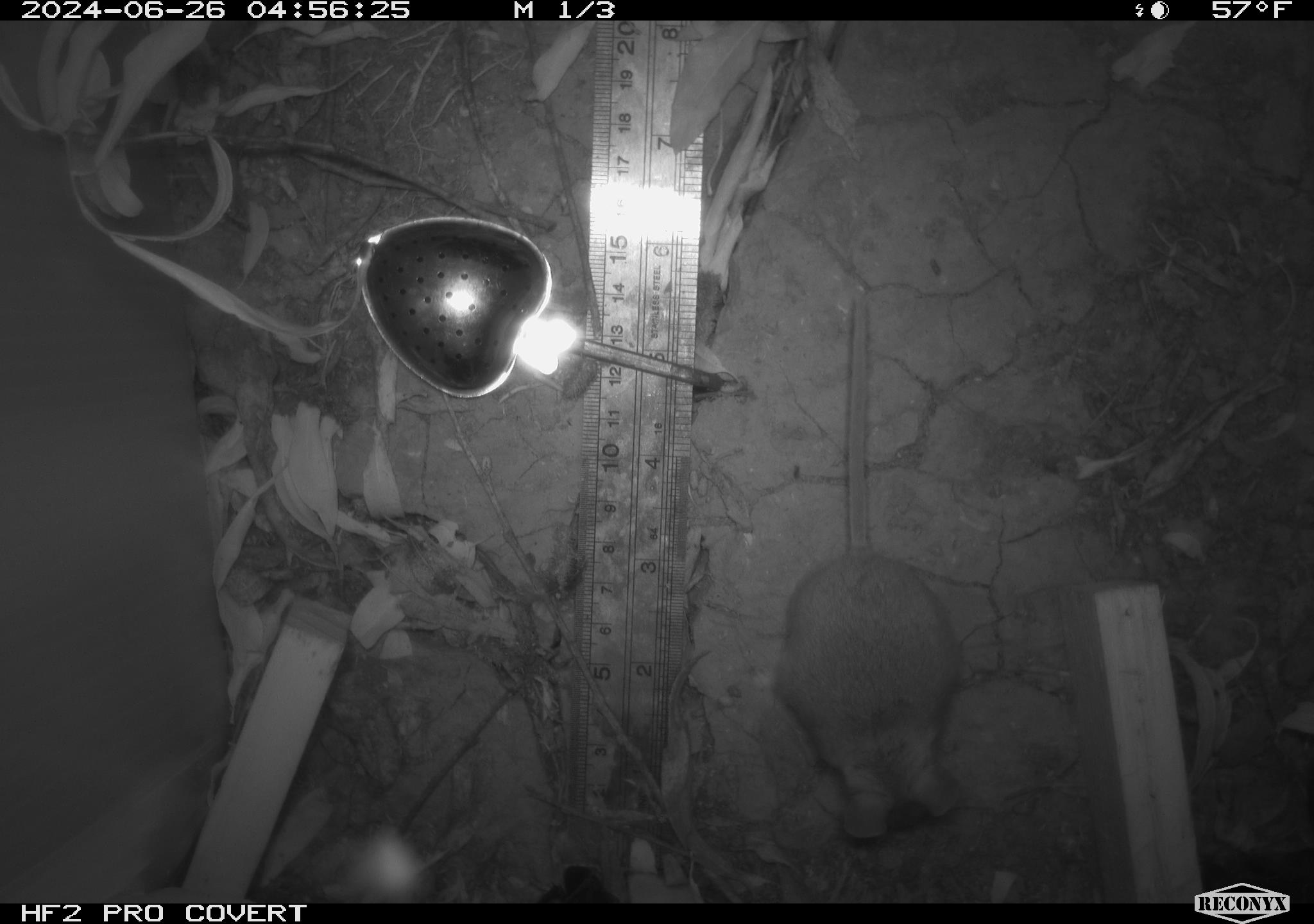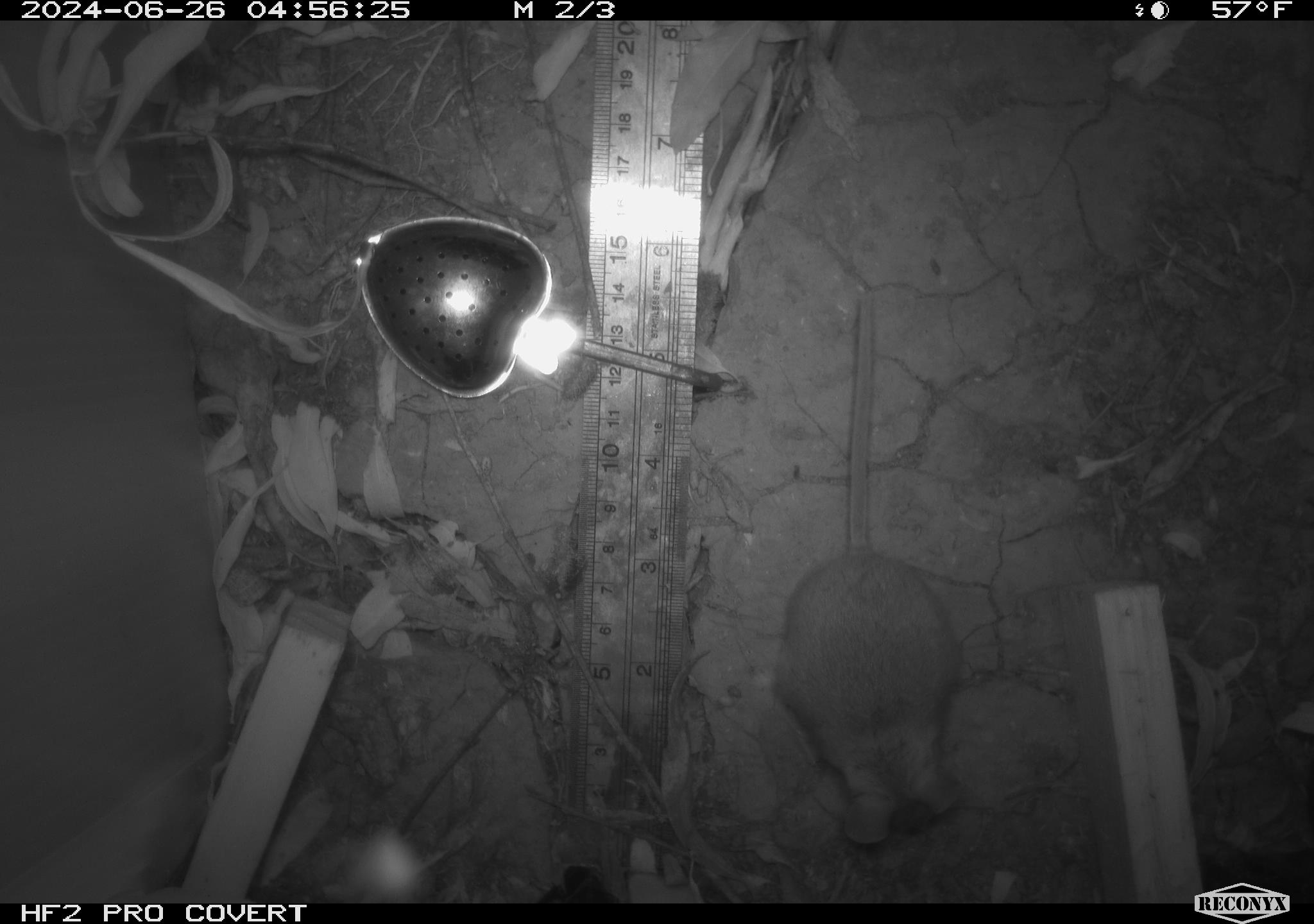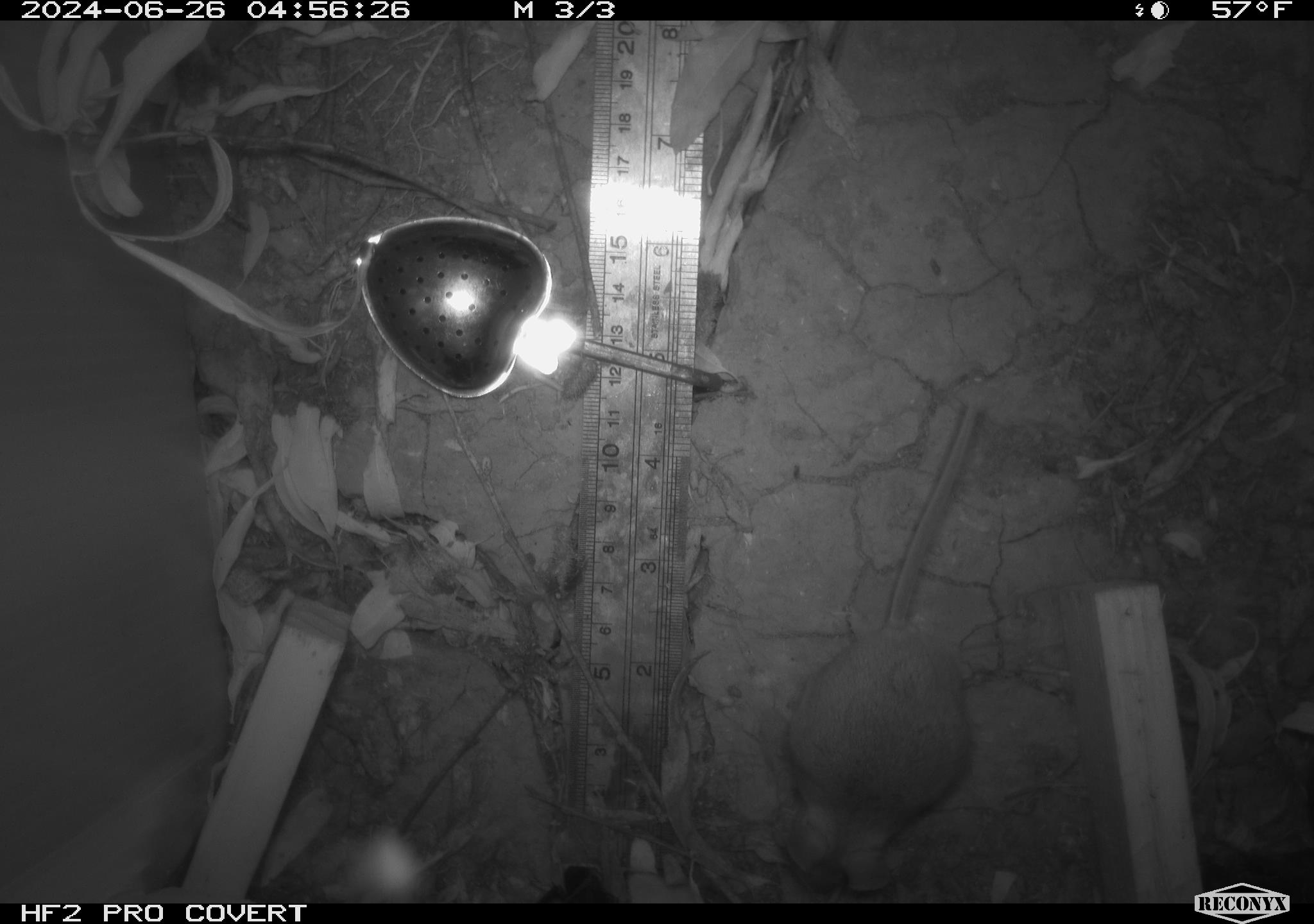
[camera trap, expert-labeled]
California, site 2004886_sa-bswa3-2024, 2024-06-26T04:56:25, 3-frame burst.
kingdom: Animalia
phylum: Chordata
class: Mammalia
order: Rodentia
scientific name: Rodentia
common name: mouse species